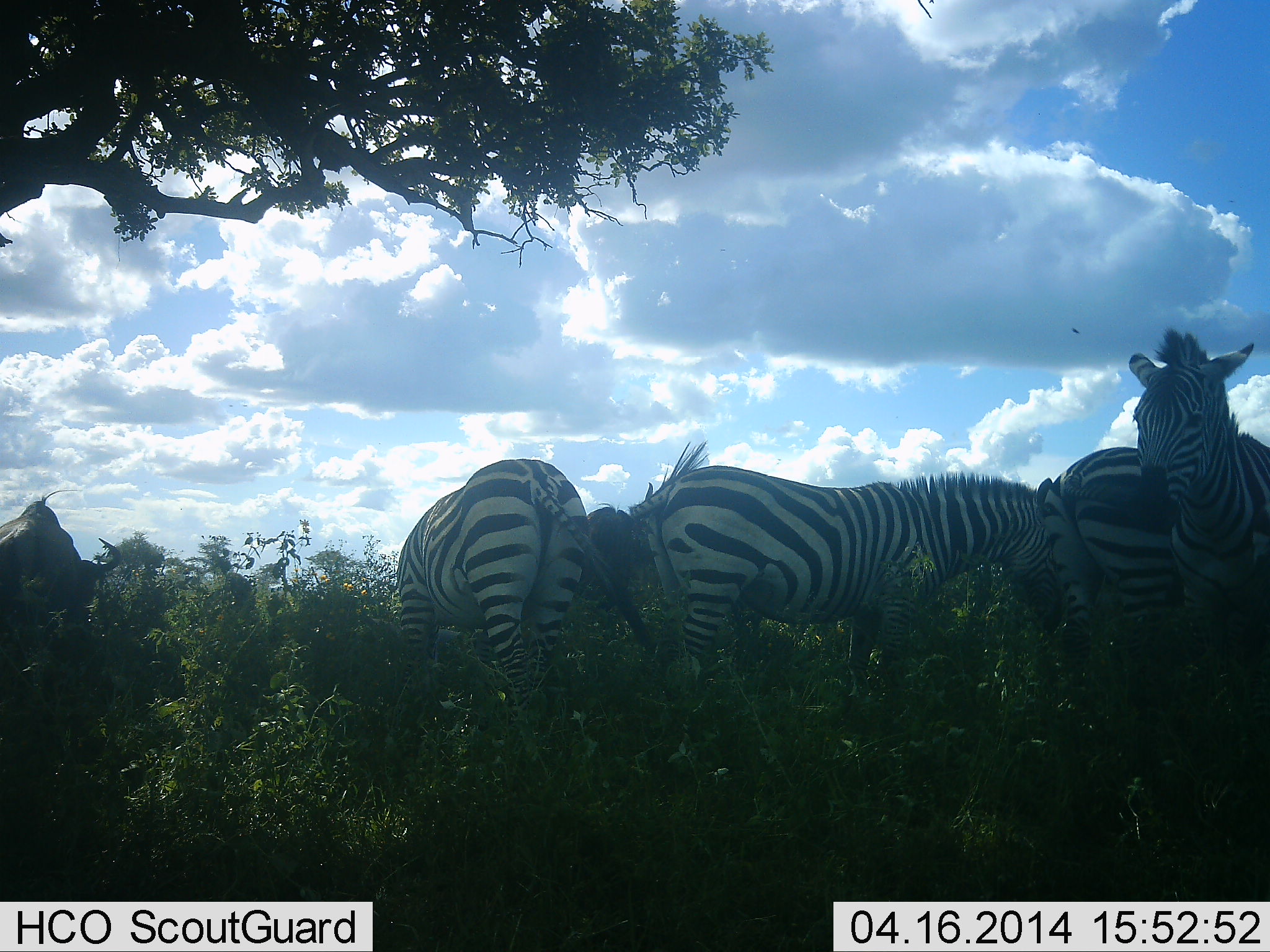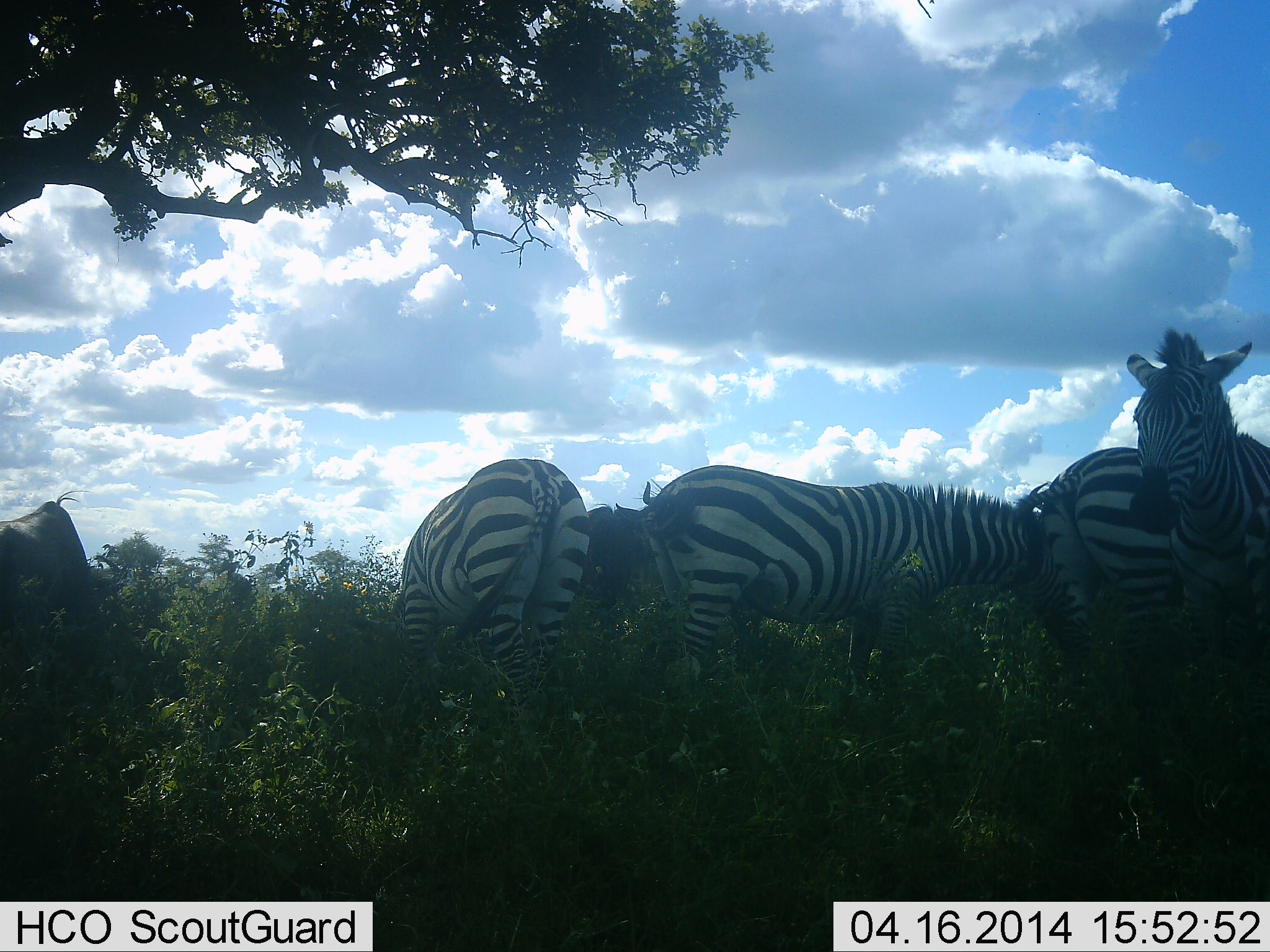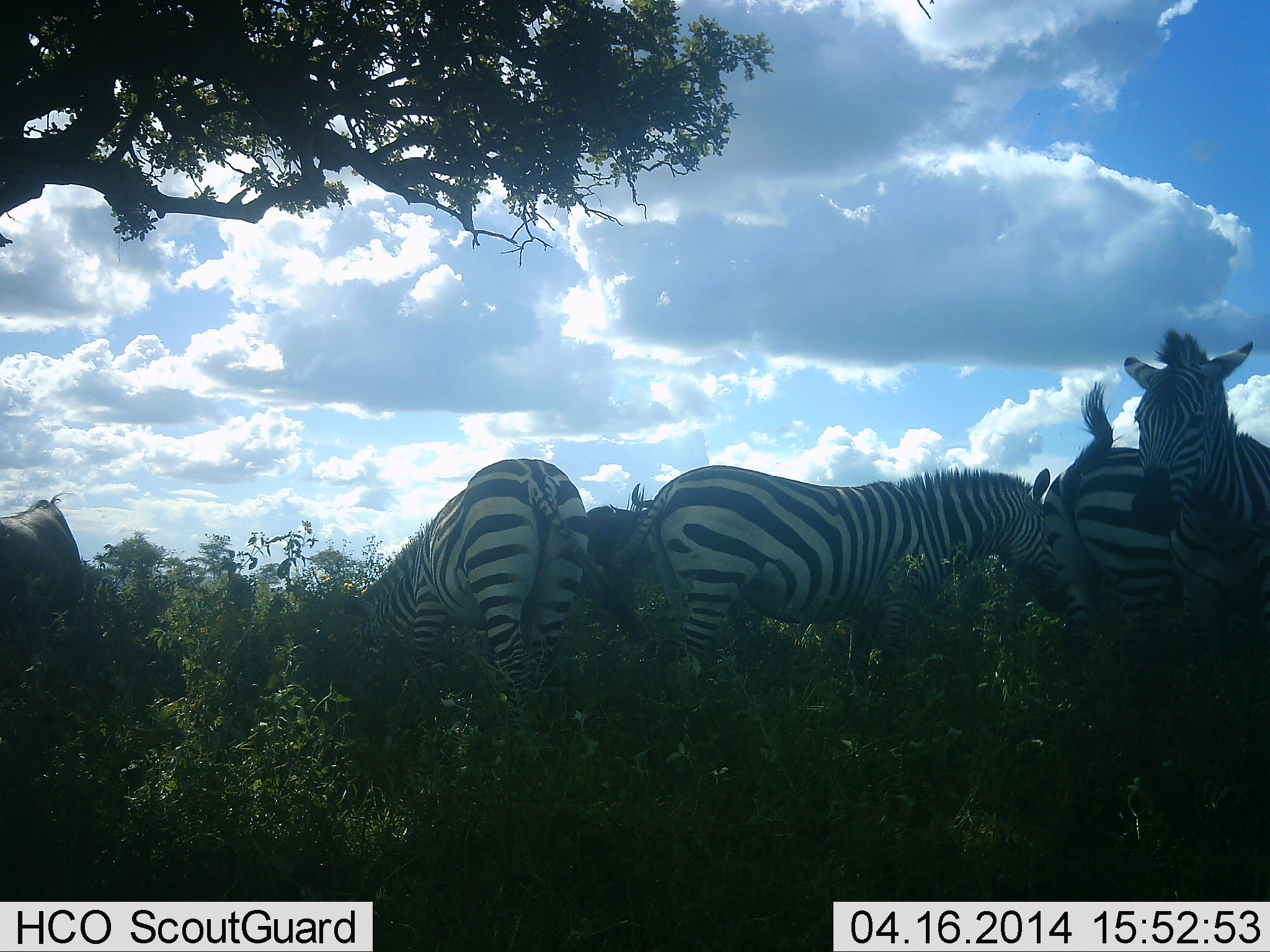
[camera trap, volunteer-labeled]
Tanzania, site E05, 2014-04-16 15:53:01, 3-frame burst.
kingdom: Animalia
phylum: Chordata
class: Mammalia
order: Artiodactyla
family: Bovidae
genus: Connochaetes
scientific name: Connochaetes taurinus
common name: blue wildebeest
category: wildebeest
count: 2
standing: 70%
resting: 0%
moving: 0%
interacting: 0%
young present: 0%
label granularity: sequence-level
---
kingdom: Animalia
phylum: Chordata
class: Mammalia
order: Perissodactyla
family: Equidae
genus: Equus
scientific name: Equus quagga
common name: plains zebra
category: zebra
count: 4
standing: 83%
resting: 0%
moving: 0%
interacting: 17%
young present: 0%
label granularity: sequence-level